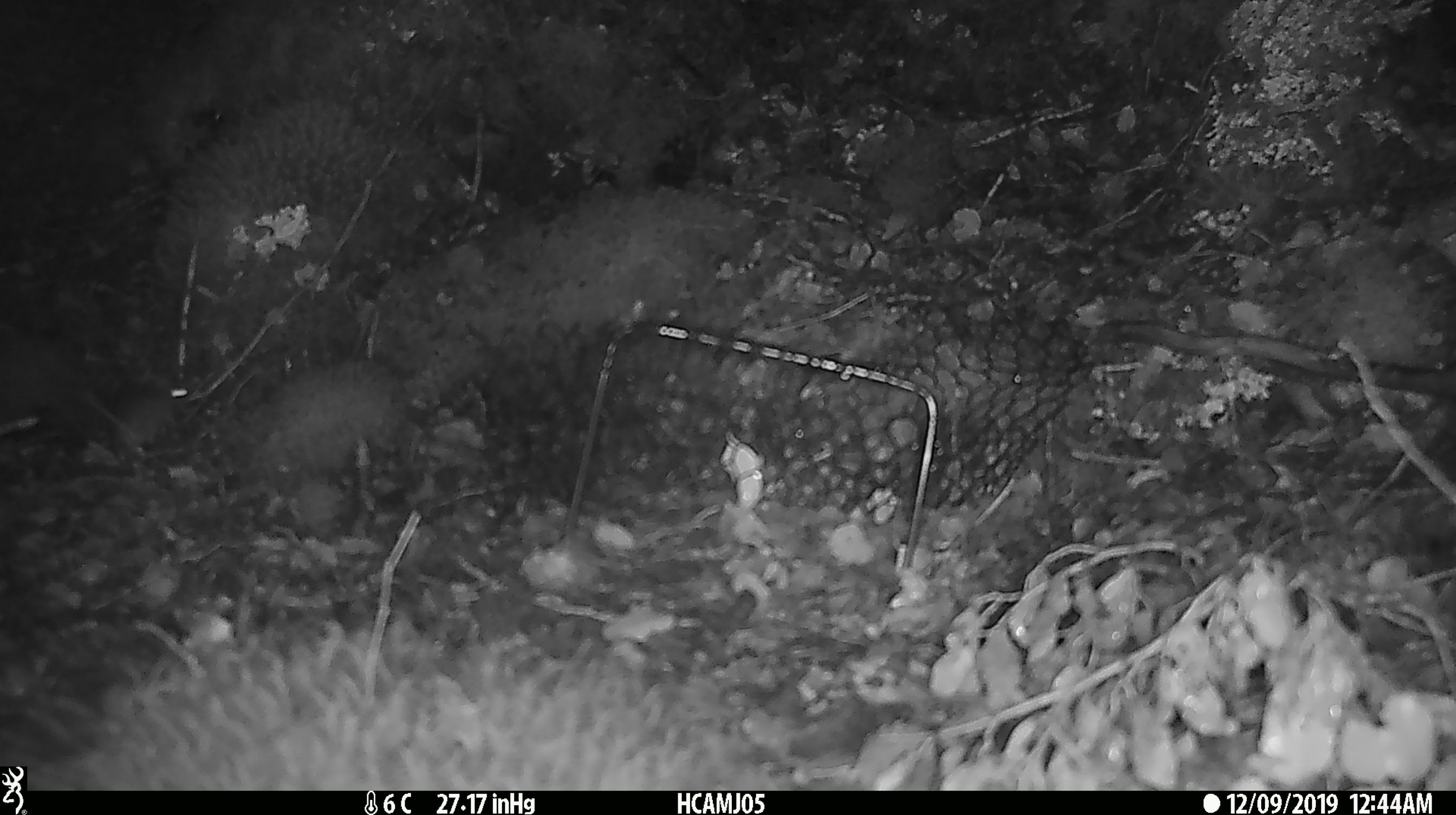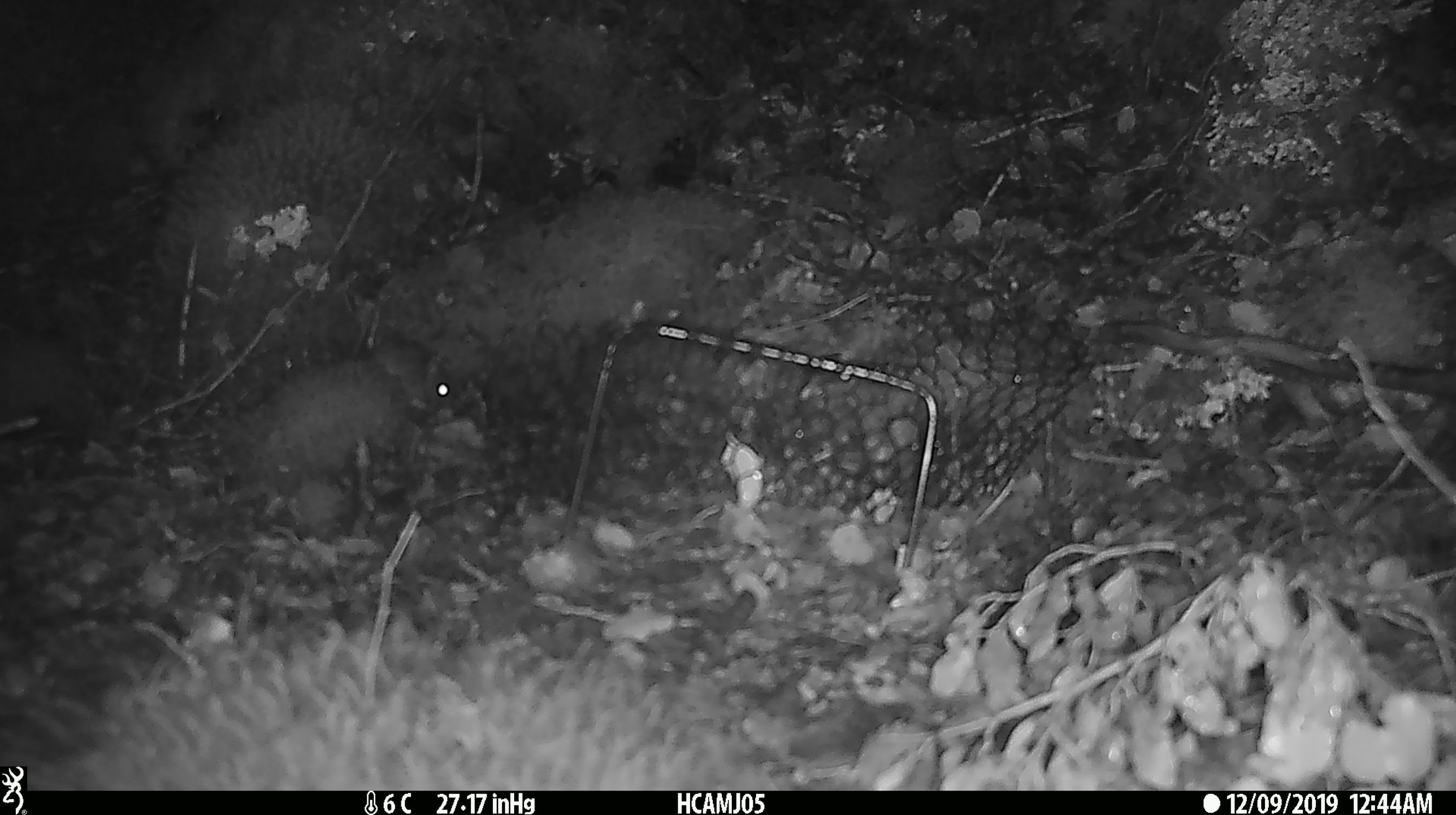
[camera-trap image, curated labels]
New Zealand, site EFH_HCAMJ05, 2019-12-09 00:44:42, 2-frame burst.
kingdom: Animalia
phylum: Chordata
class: Mammalia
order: Rodentia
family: Muridae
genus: Mus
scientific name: Mus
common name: mouse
Mouse (Mus).